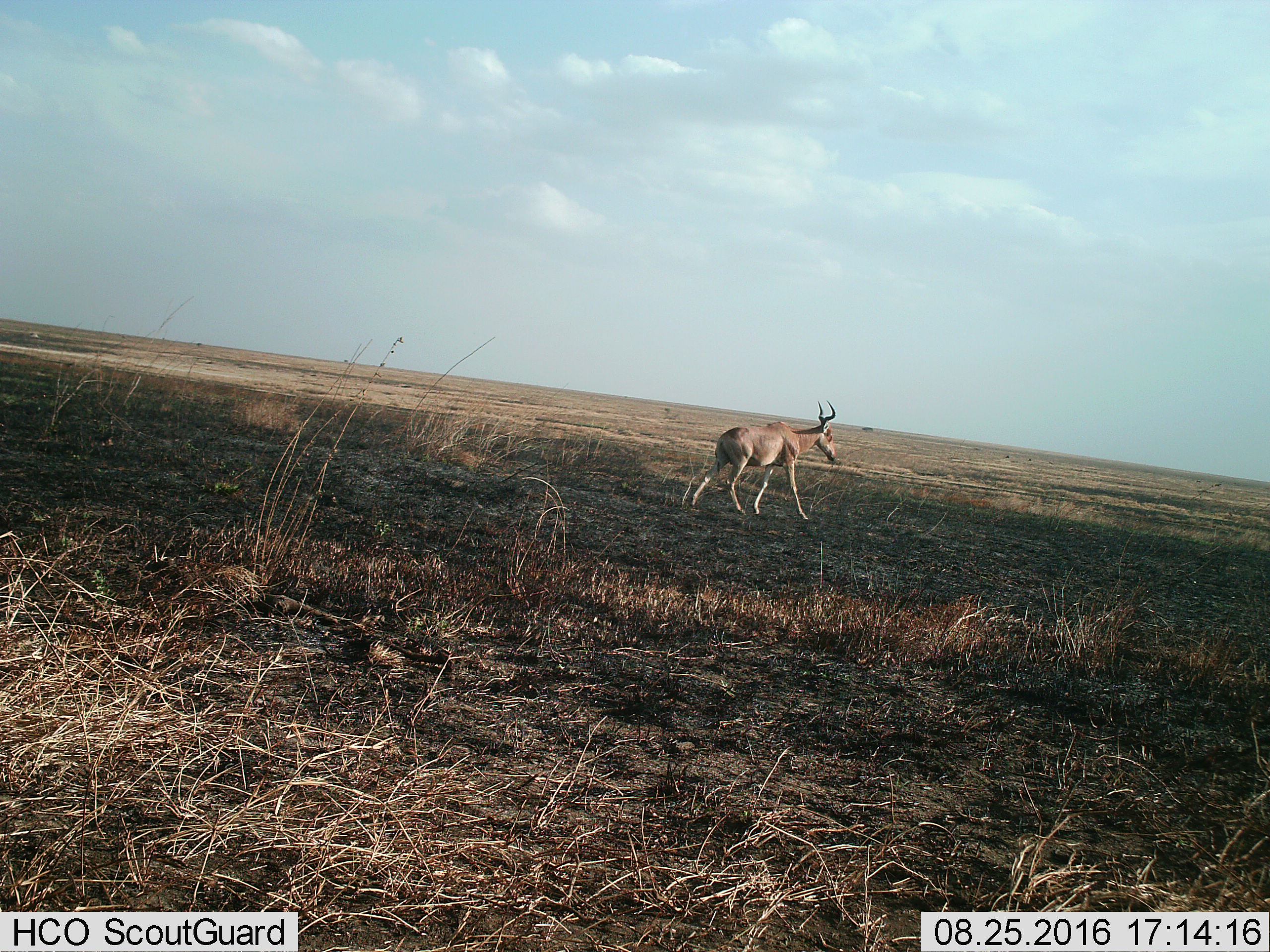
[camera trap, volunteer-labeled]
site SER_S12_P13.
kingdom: Animalia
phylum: Chordata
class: Mammalia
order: Artiodactyla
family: Bovidae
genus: Alcelaphus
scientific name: Alcelaphus buselaphus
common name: hartebeest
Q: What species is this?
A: Hartebeest (Alcelaphus buselaphus).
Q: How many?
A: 1.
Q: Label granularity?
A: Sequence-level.